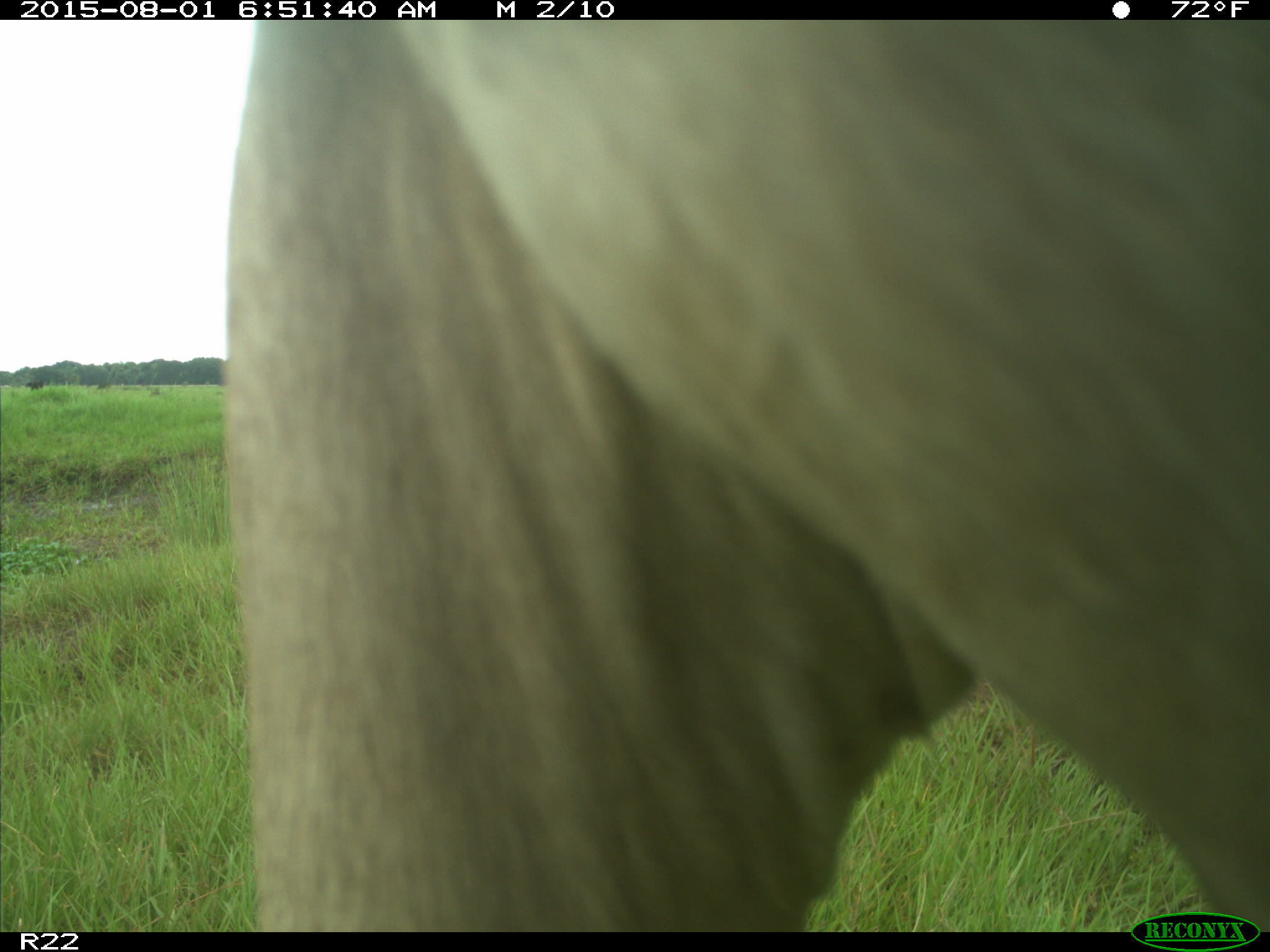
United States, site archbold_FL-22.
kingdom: Animalia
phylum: Chordata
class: Mammalia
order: Artiodactyla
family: Bovidae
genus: Bos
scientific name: Bos taurus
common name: domestic cow